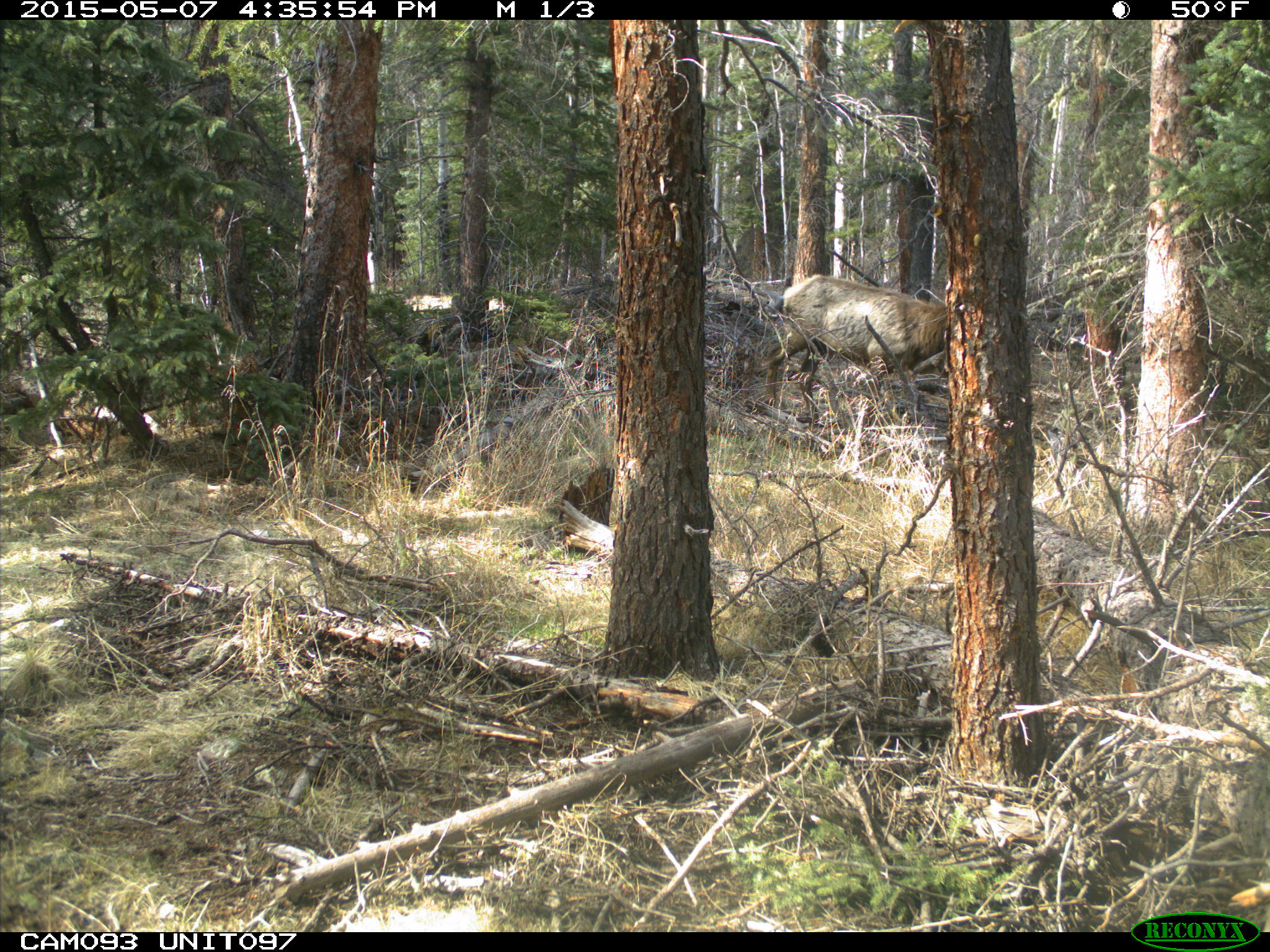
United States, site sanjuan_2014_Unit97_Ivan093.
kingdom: Animalia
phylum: Chordata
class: Mammalia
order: Artiodactyla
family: Cervidae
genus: Cervus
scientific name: Cervus elaphus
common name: red deer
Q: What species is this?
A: Cervus elaphus (red deer).